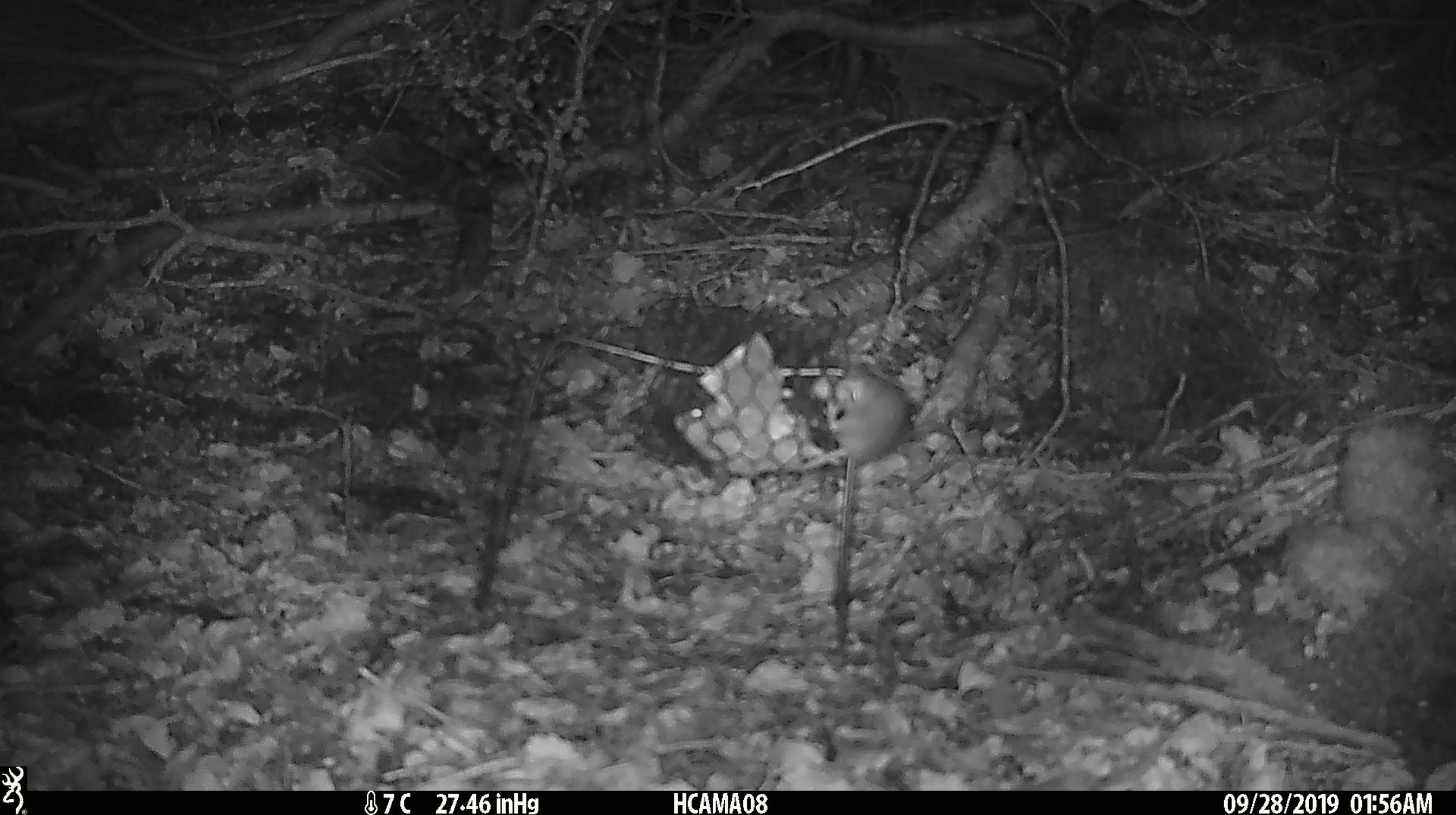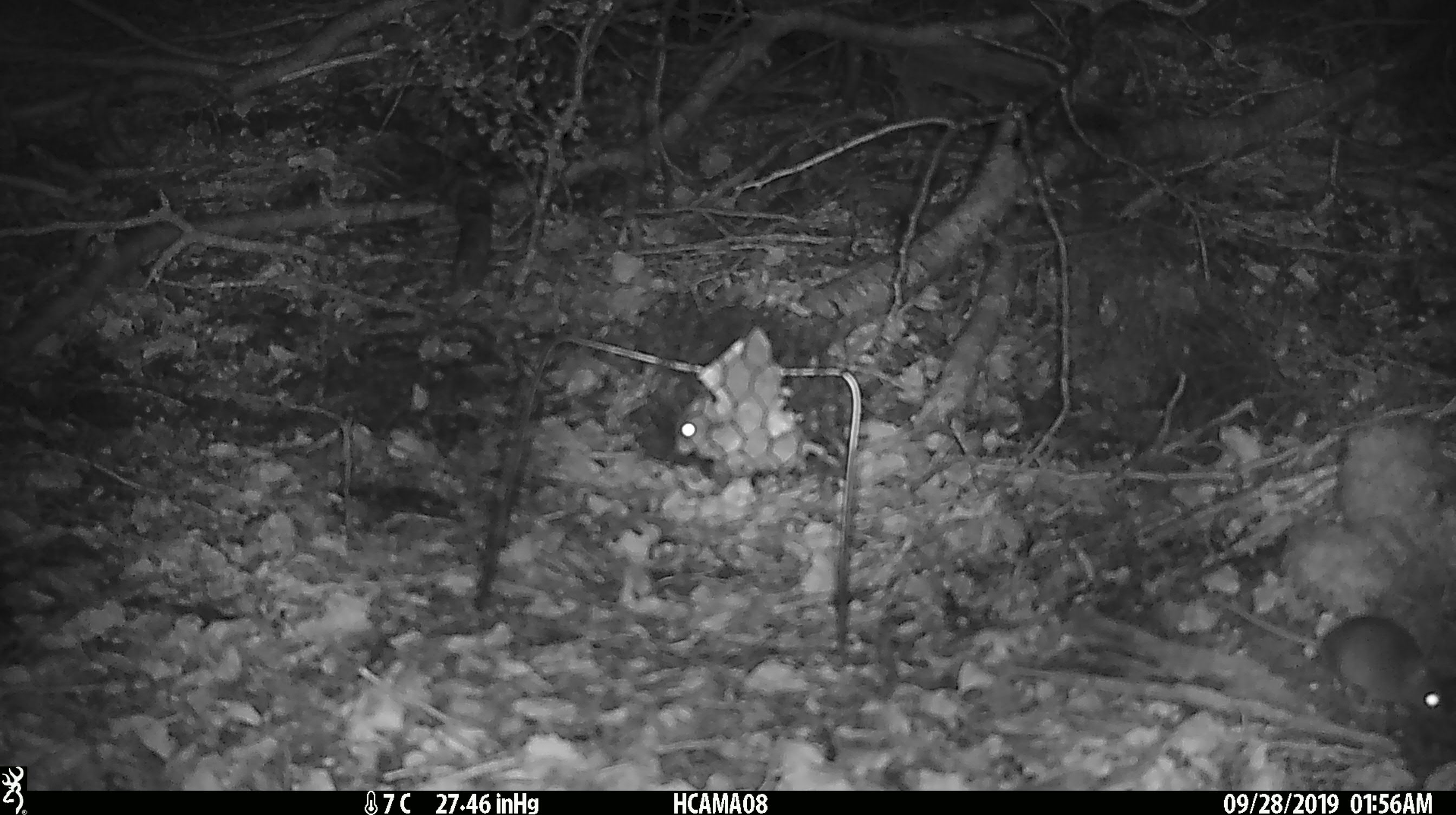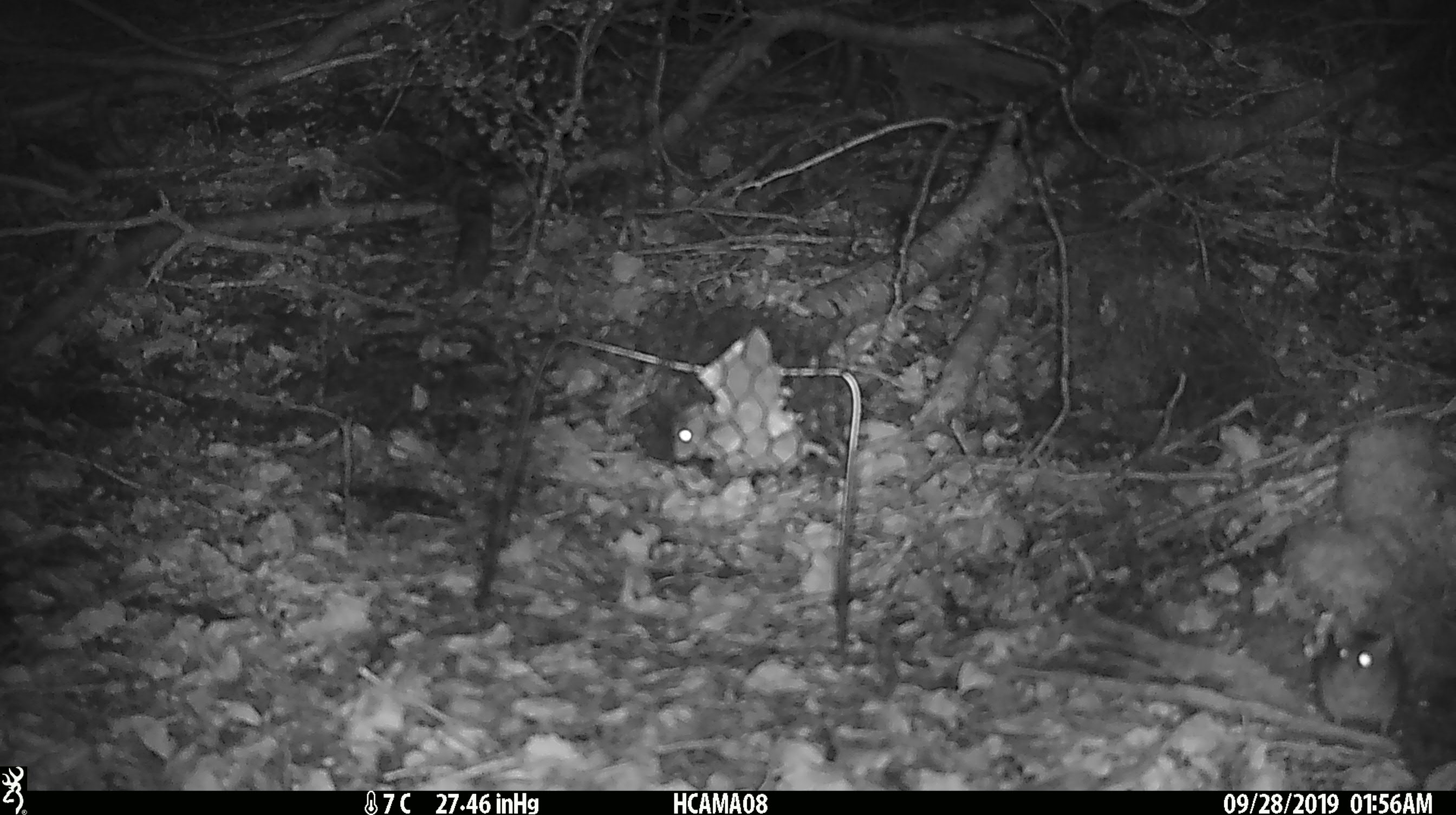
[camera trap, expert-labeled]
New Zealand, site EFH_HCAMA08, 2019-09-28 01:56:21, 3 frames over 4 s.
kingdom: Animalia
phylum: Chordata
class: Mammalia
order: Rodentia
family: Muridae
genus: Mus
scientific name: Mus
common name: mouse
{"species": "mouse (Mus)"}